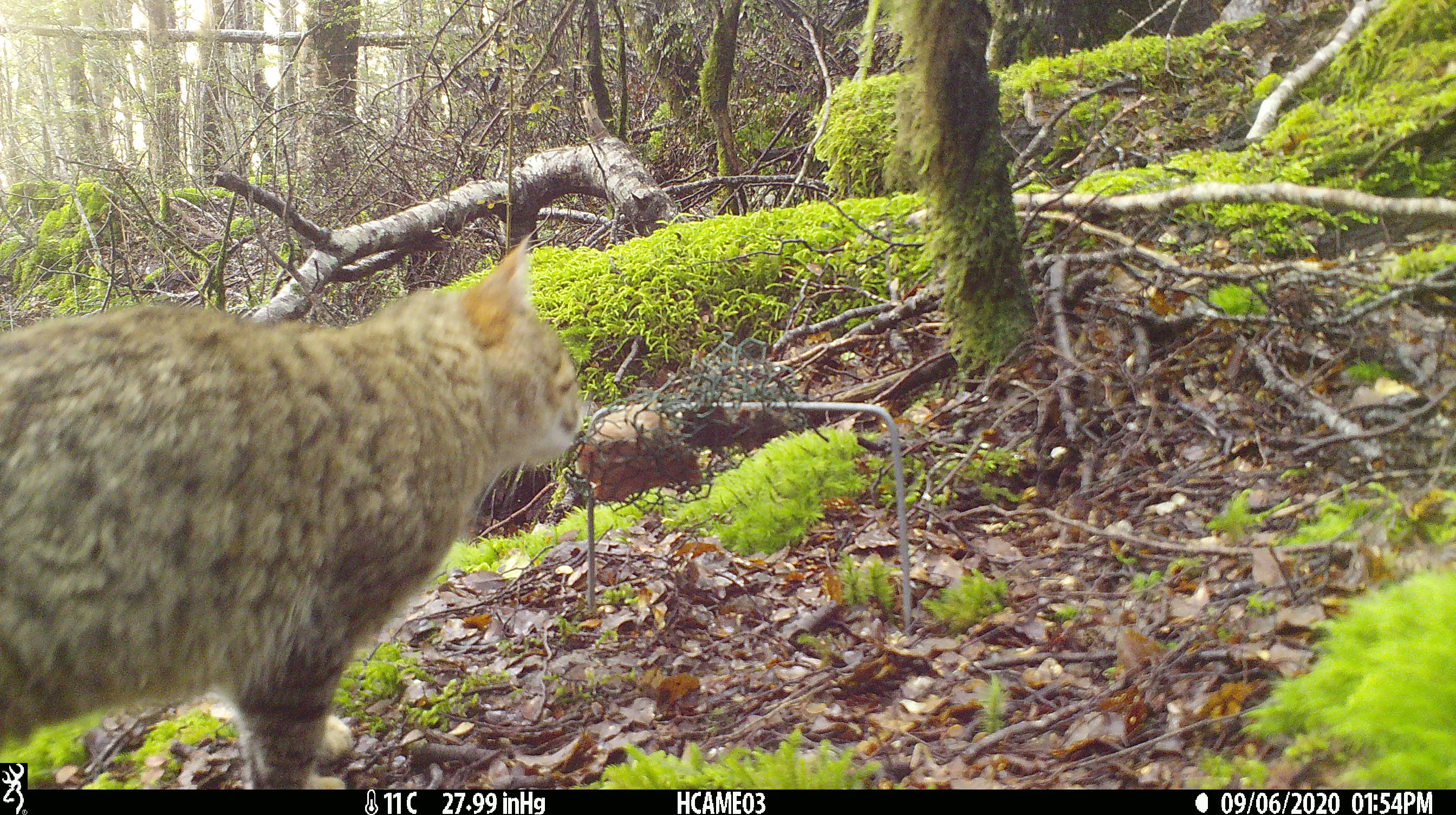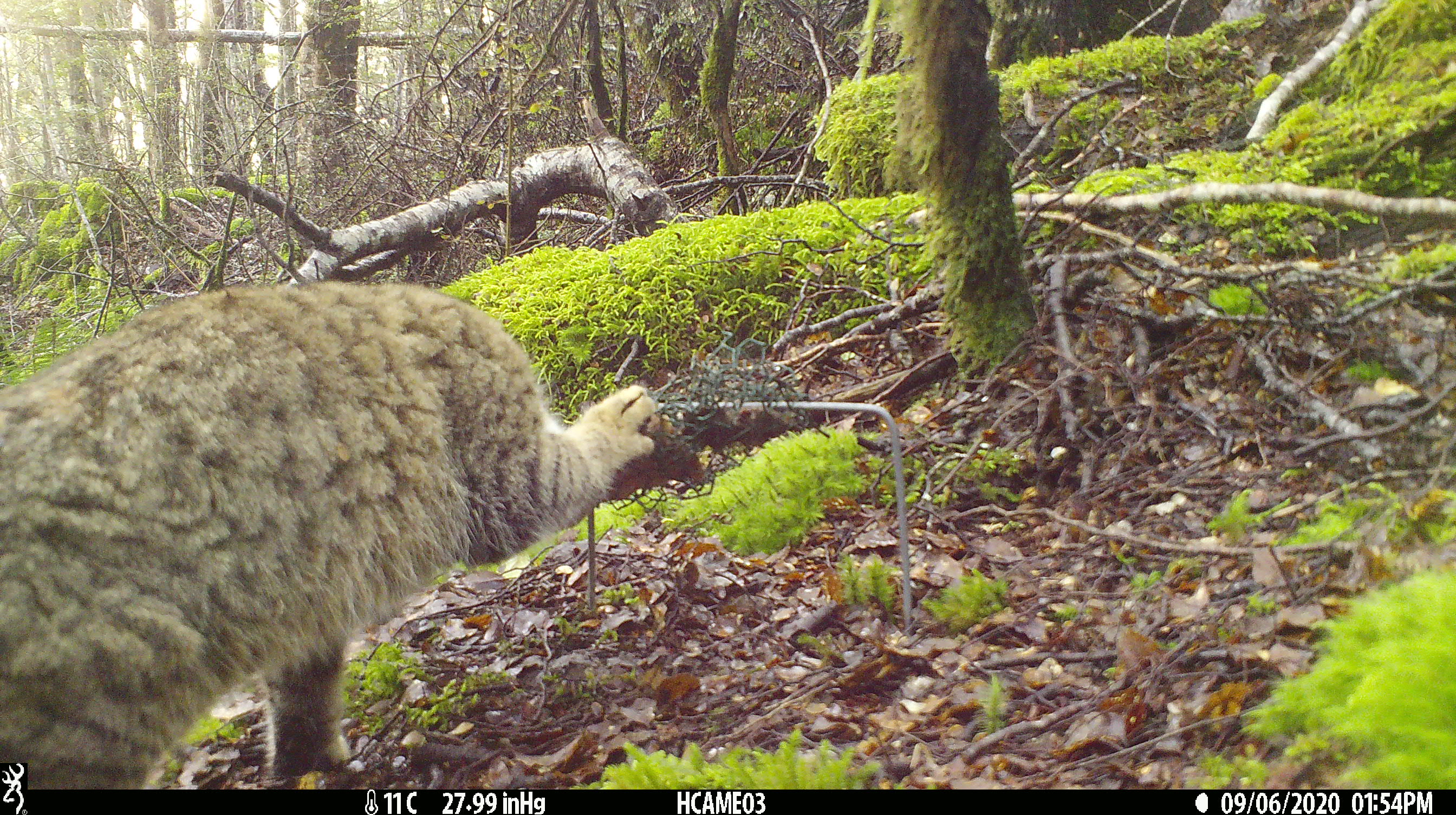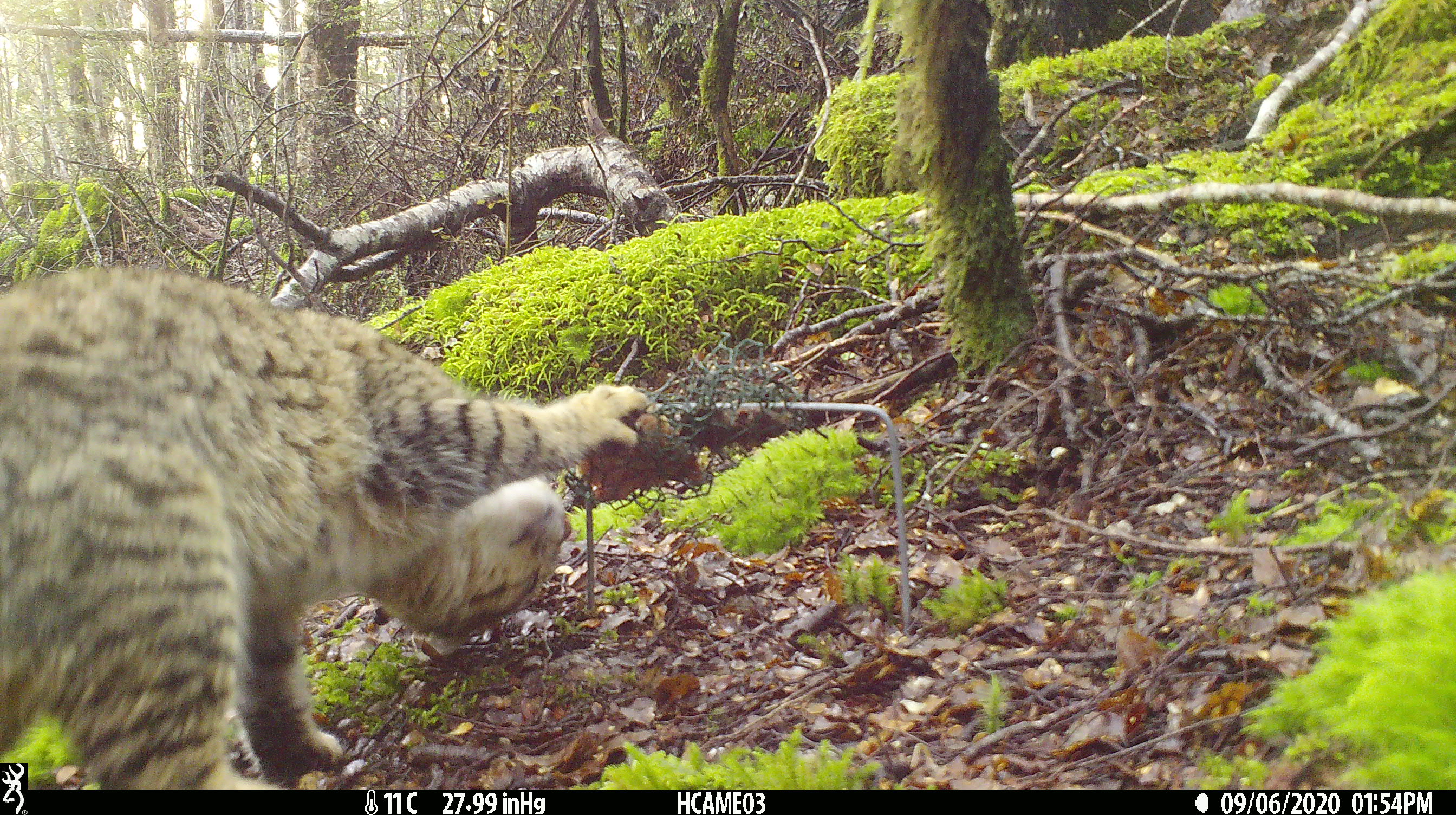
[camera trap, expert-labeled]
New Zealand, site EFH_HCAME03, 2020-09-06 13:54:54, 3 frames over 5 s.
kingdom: Animalia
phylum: Chordata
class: Mammalia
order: Carnivora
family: Felidae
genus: Felis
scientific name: Felis catus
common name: domestic cat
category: cat